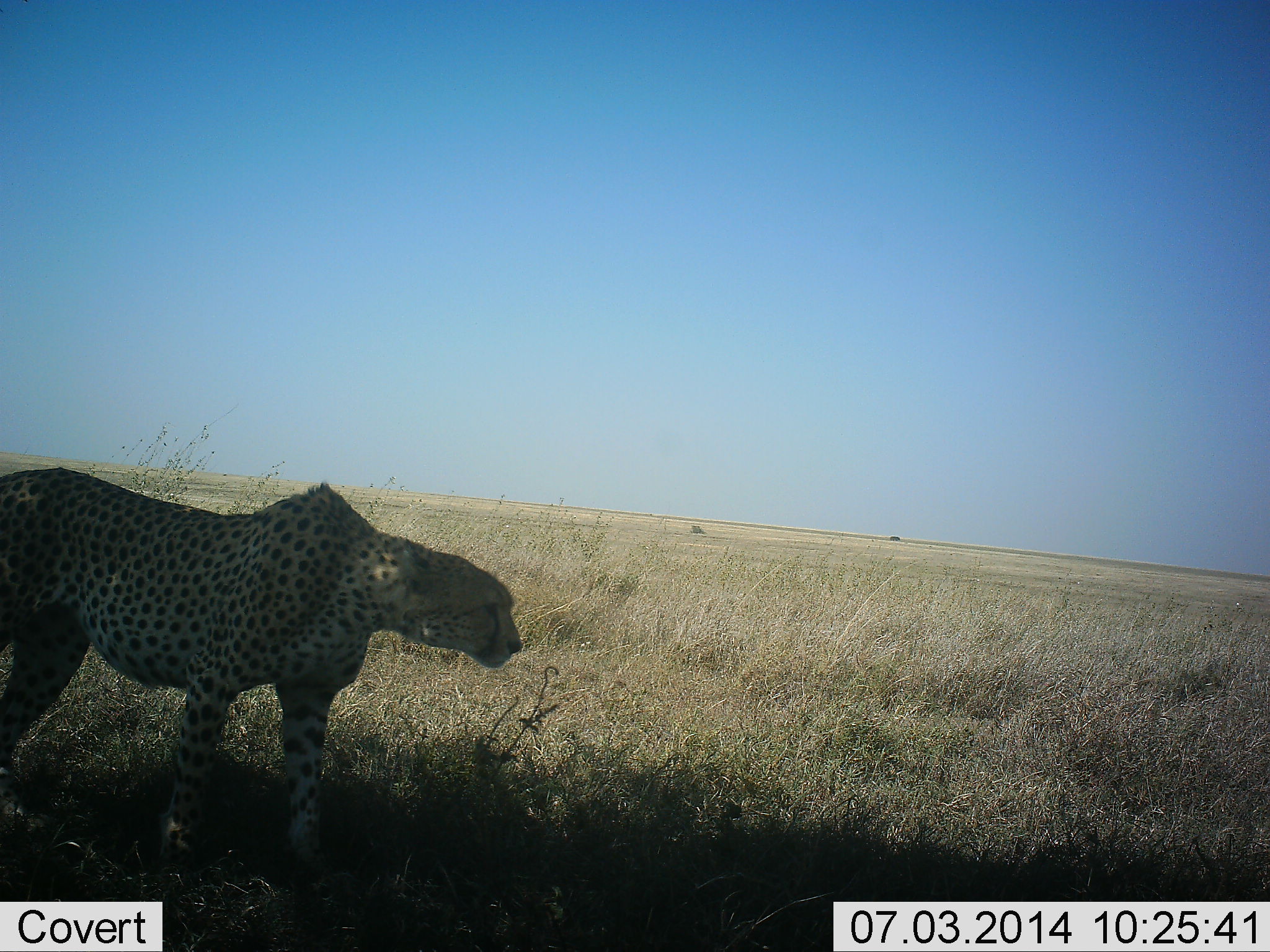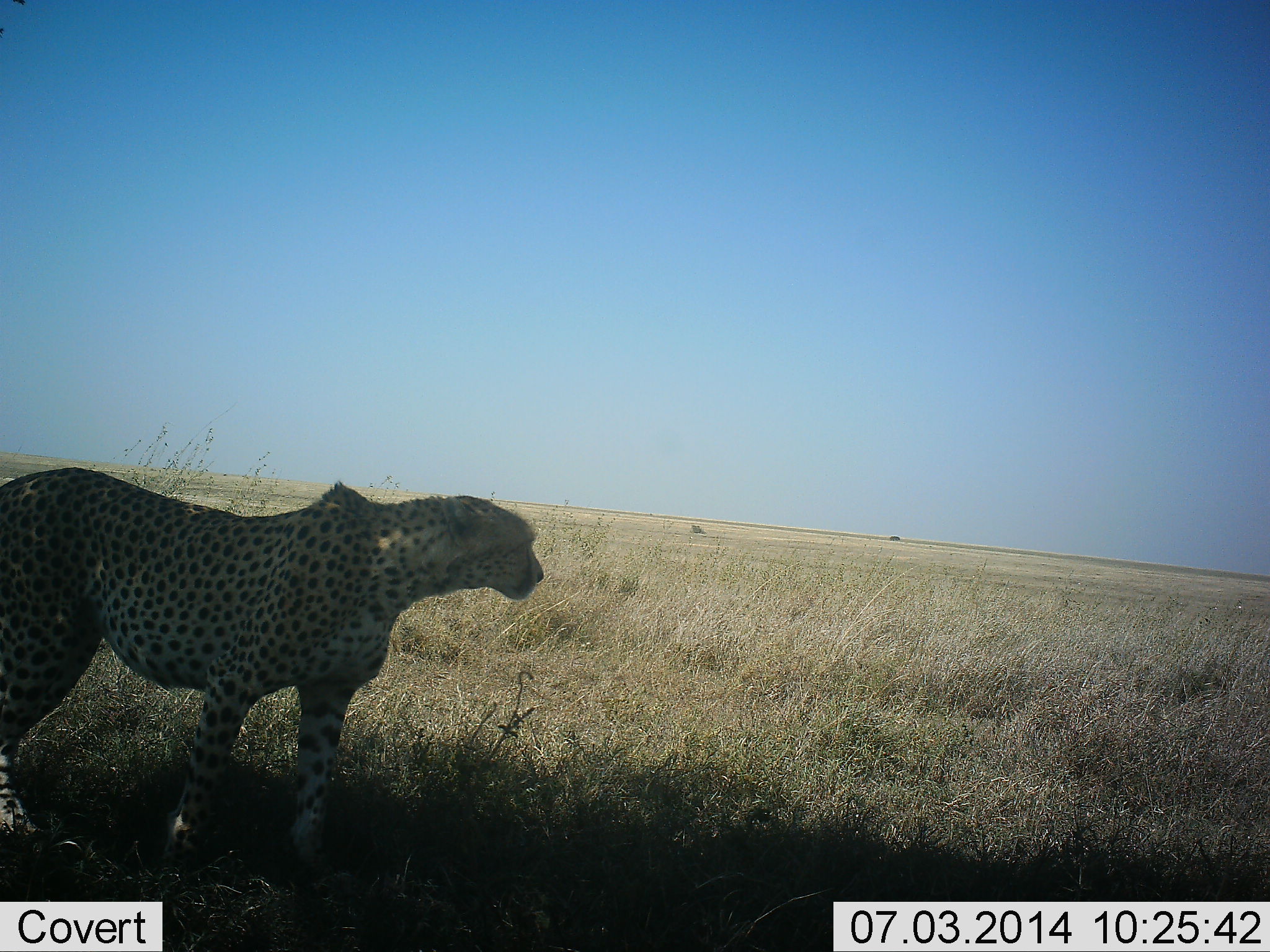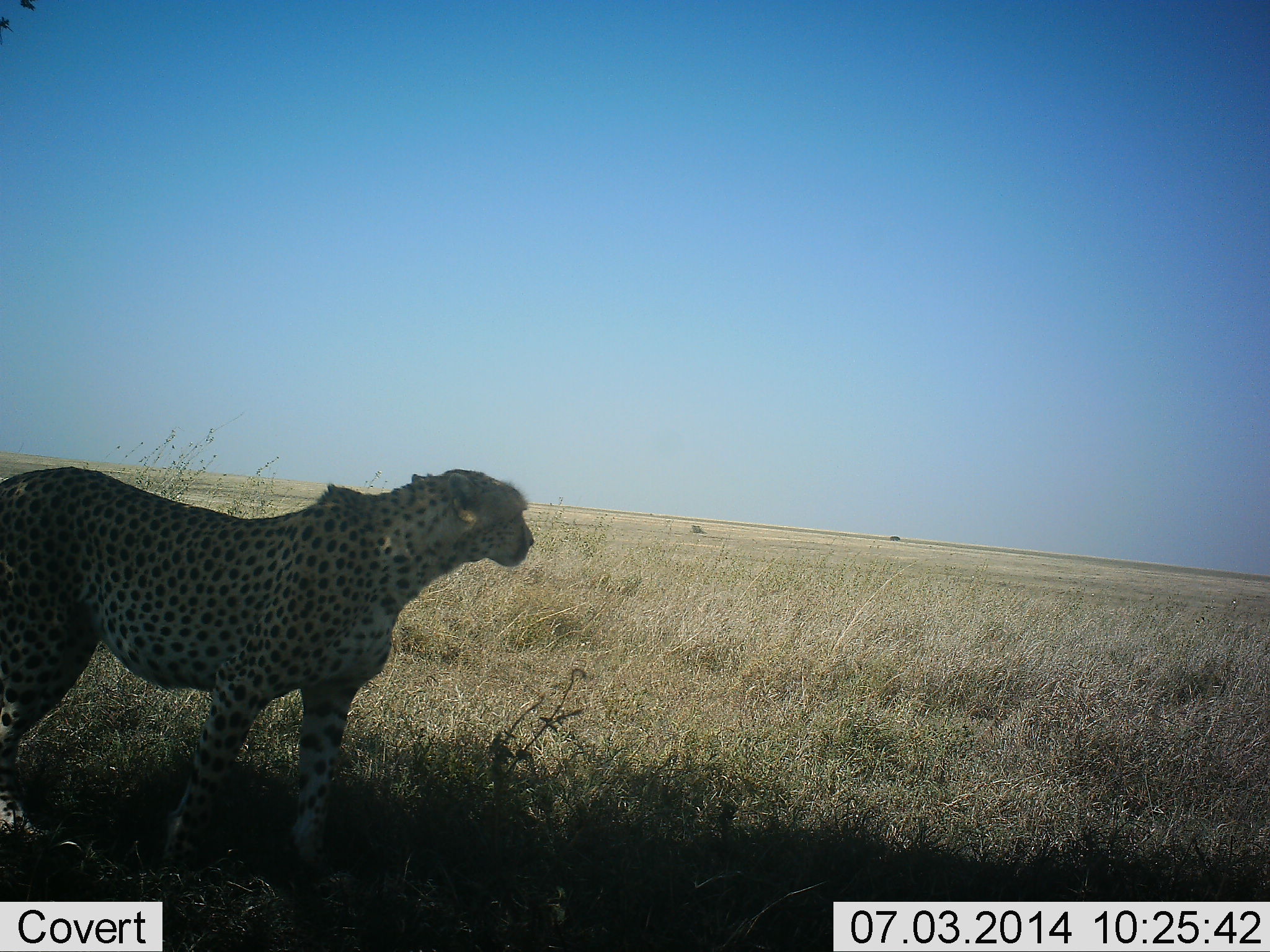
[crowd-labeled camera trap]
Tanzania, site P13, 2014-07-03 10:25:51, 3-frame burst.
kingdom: Animalia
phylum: Chordata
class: Mammalia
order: Carnivora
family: Felidae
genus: Acinonyx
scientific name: Acinonyx jubatus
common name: cheetah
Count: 1.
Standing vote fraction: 90%.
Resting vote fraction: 0%.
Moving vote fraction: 10%.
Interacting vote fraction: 0%.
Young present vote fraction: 0%.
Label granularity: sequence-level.